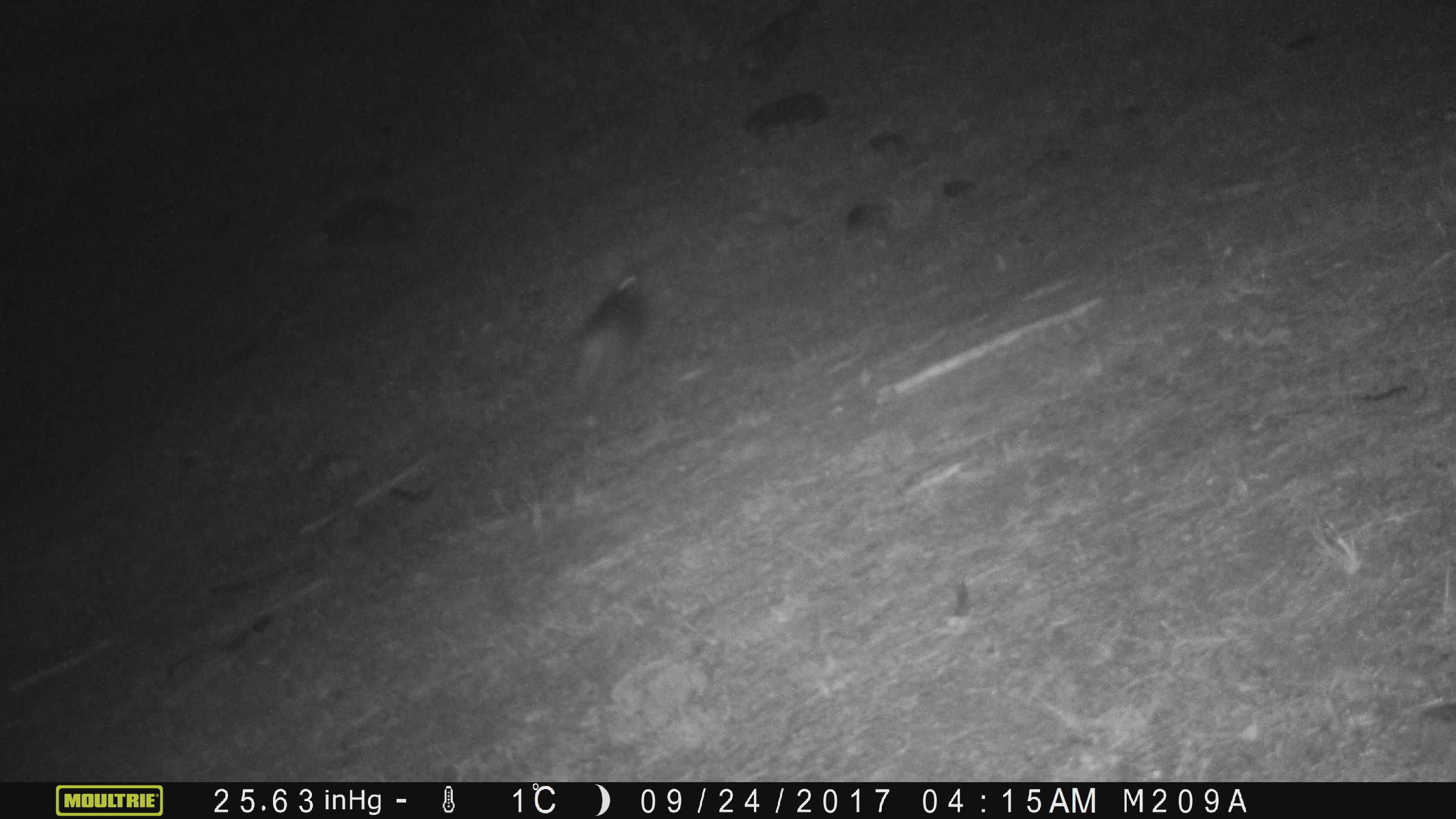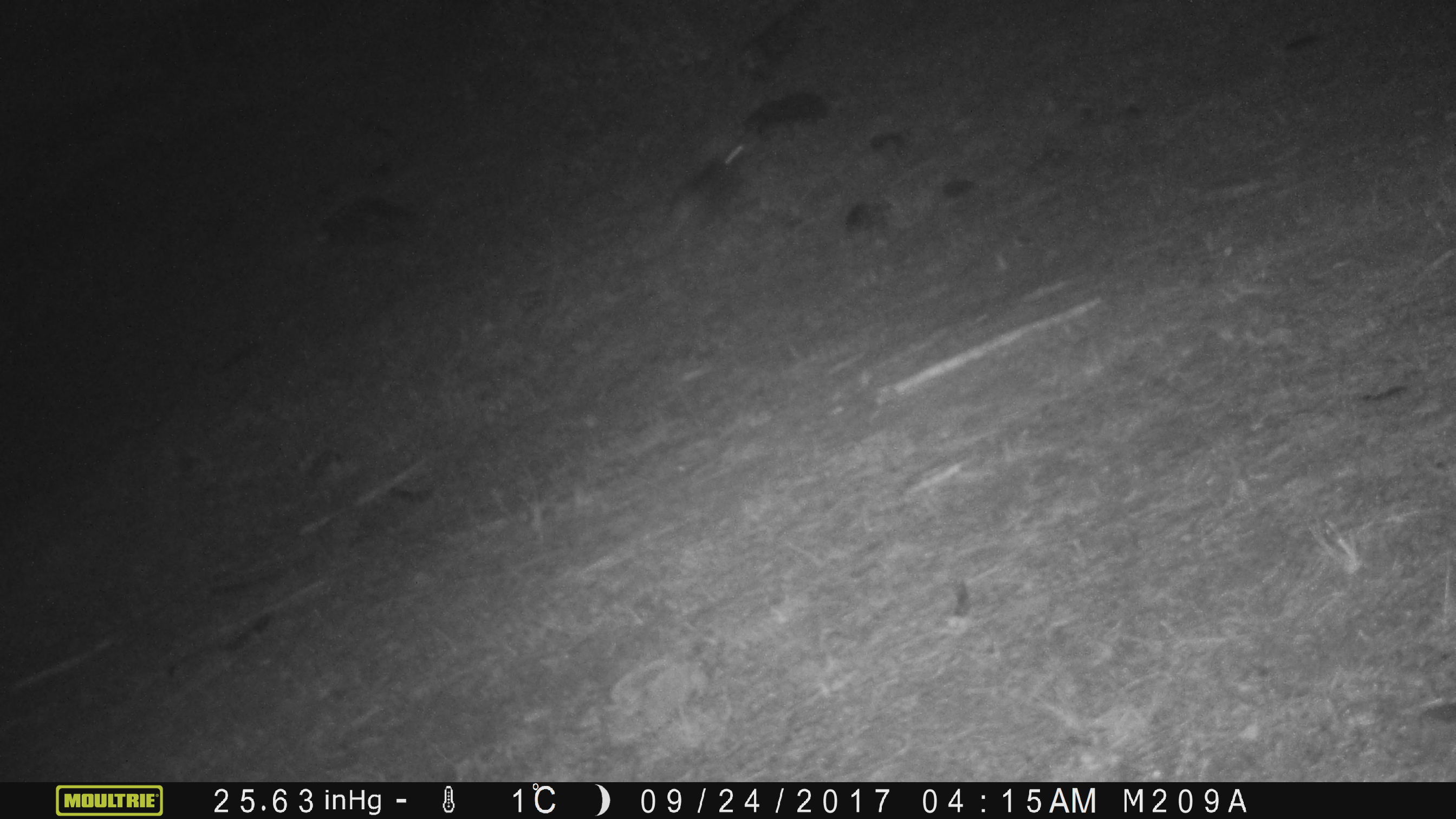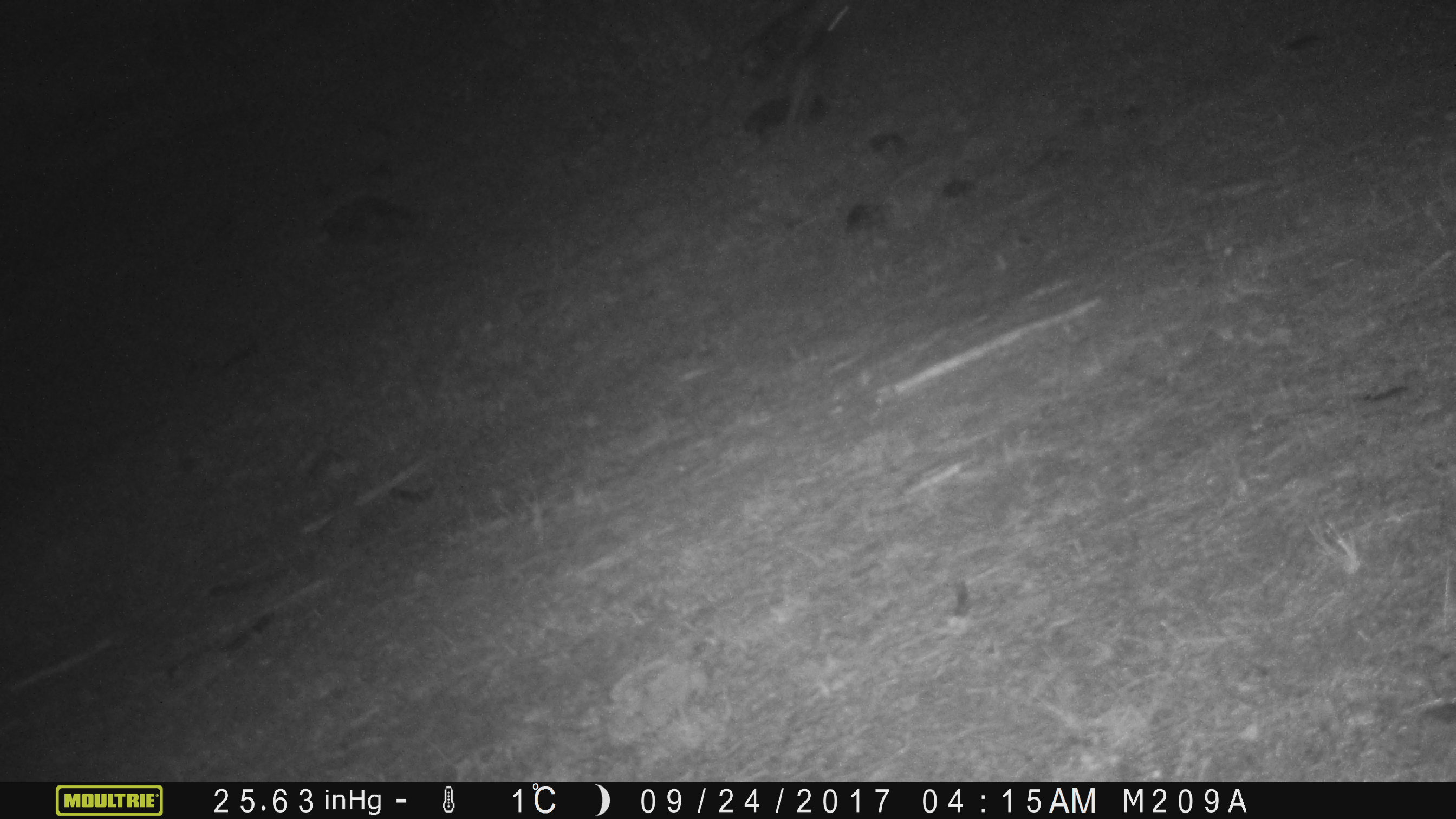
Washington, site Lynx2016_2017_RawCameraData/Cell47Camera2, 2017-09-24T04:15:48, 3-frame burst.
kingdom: Animalia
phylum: Chordata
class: Mammalia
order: Lagomorpha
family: Leporidae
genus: Lepus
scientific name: Lepus americanus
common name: snowshoe hare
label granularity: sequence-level